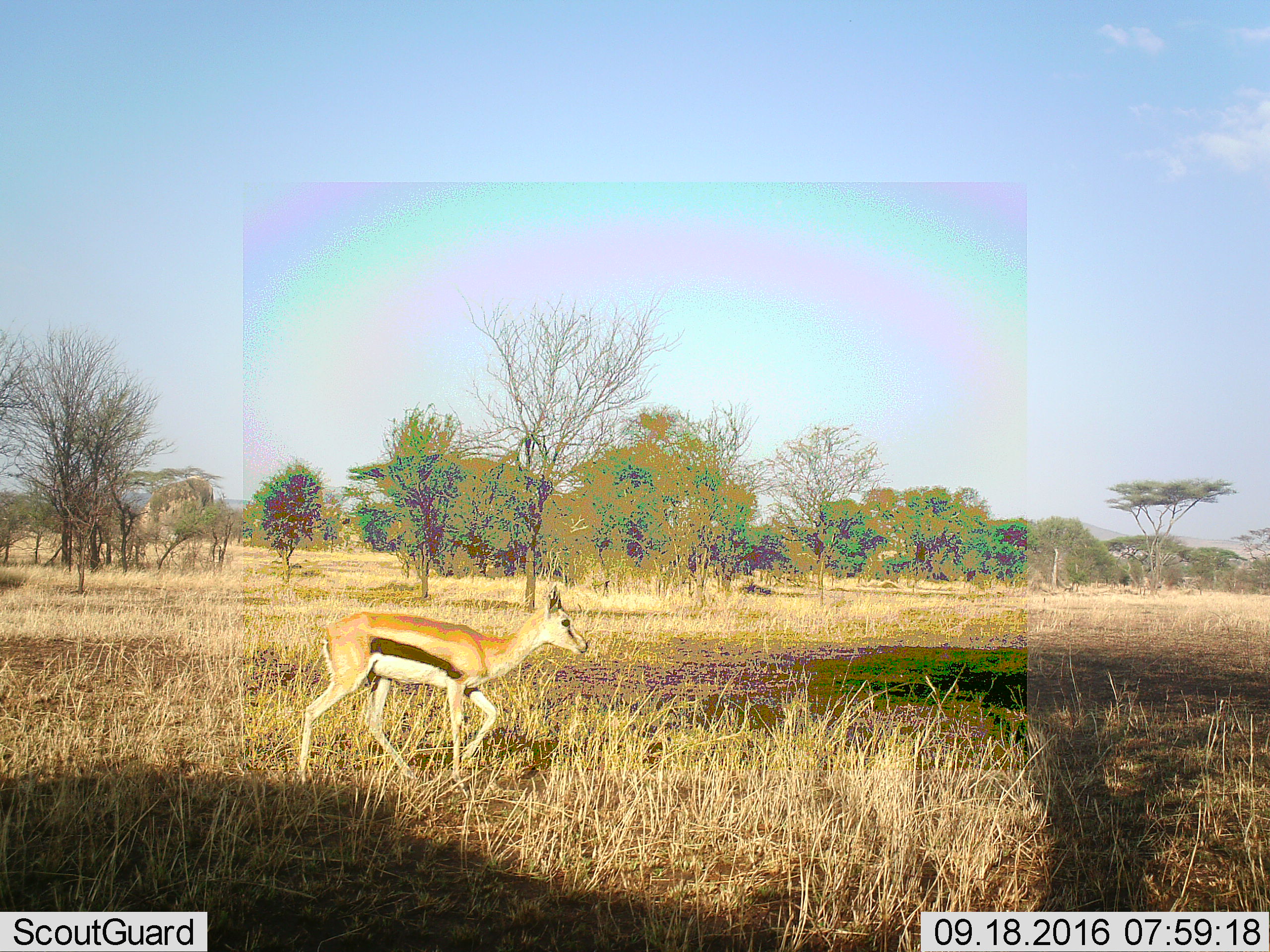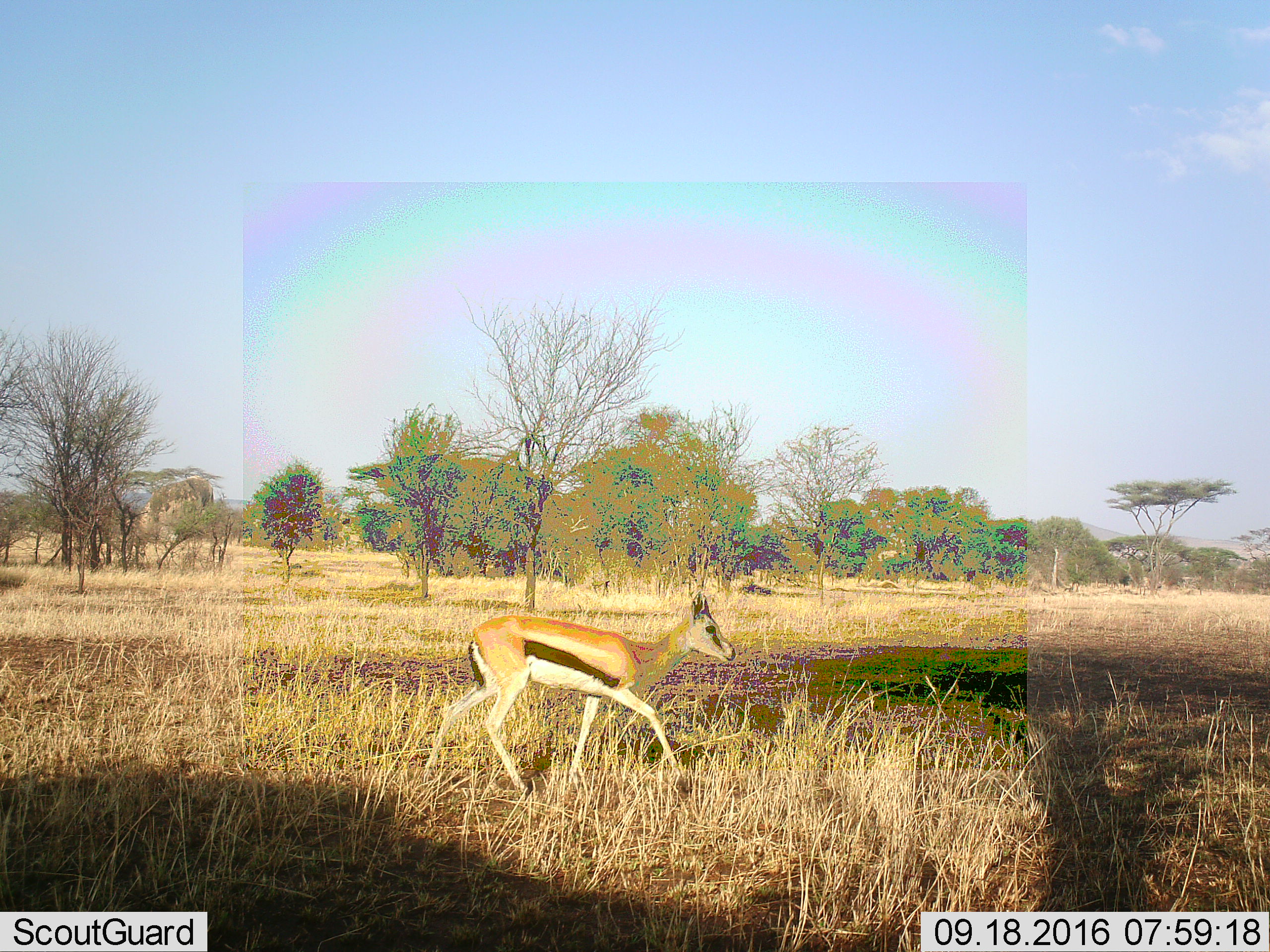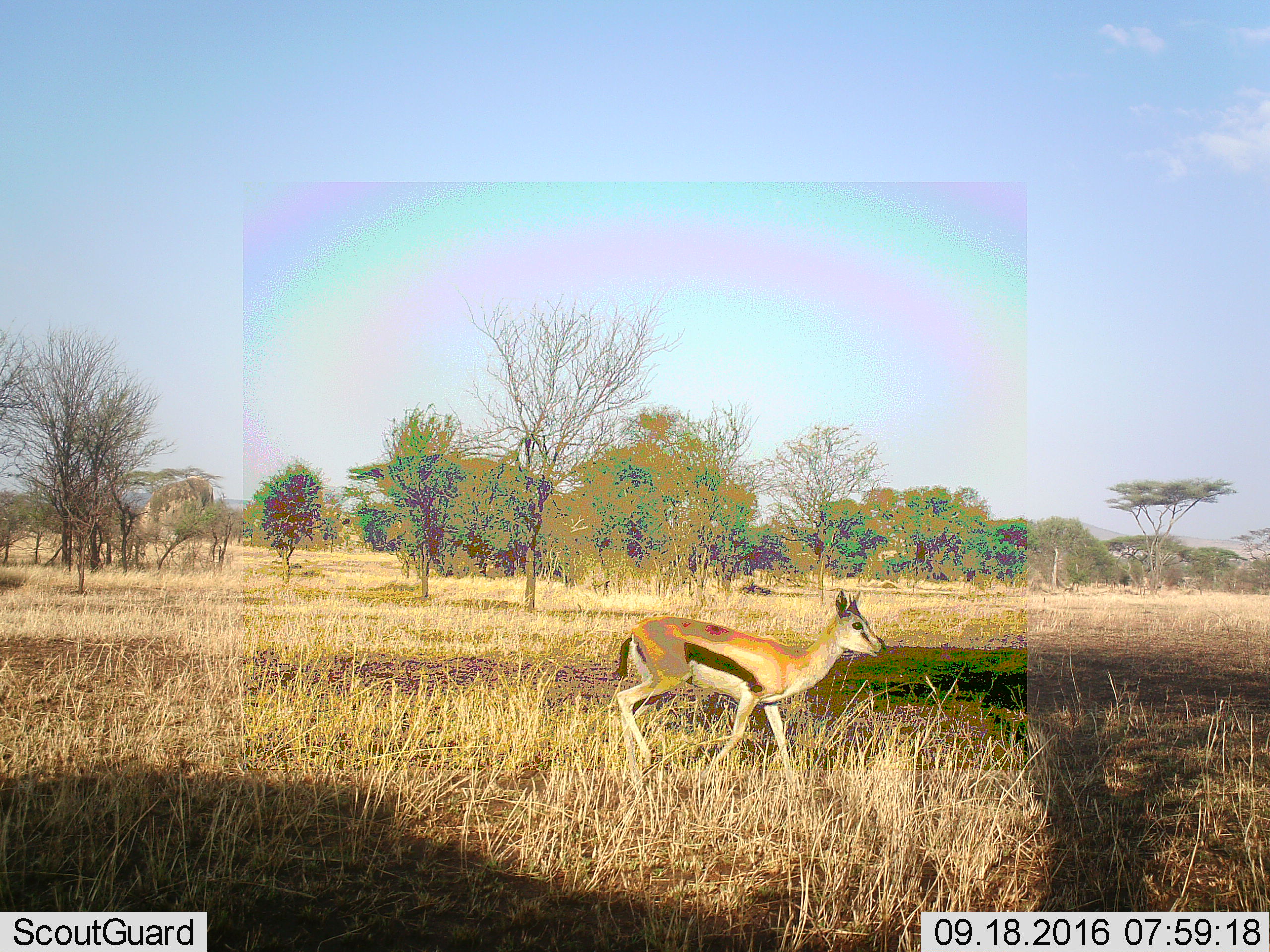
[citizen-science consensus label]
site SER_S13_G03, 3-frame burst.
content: unidentified animal